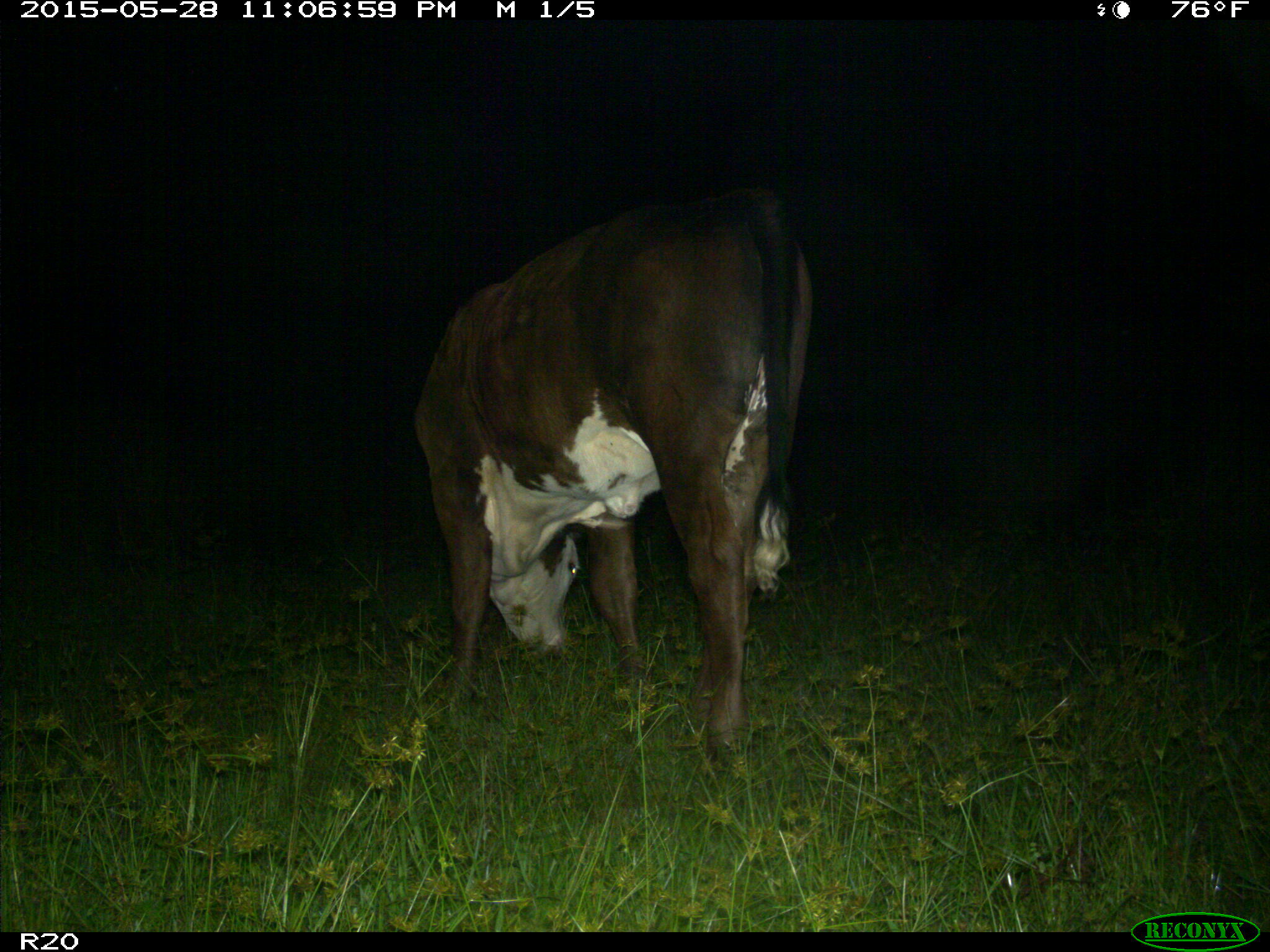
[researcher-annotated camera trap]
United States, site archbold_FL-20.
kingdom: Animalia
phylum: Chordata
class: Mammalia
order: Artiodactyla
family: Bovidae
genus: Bos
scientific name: Bos taurus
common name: domestic cow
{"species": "Bos taurus (domestic cow)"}